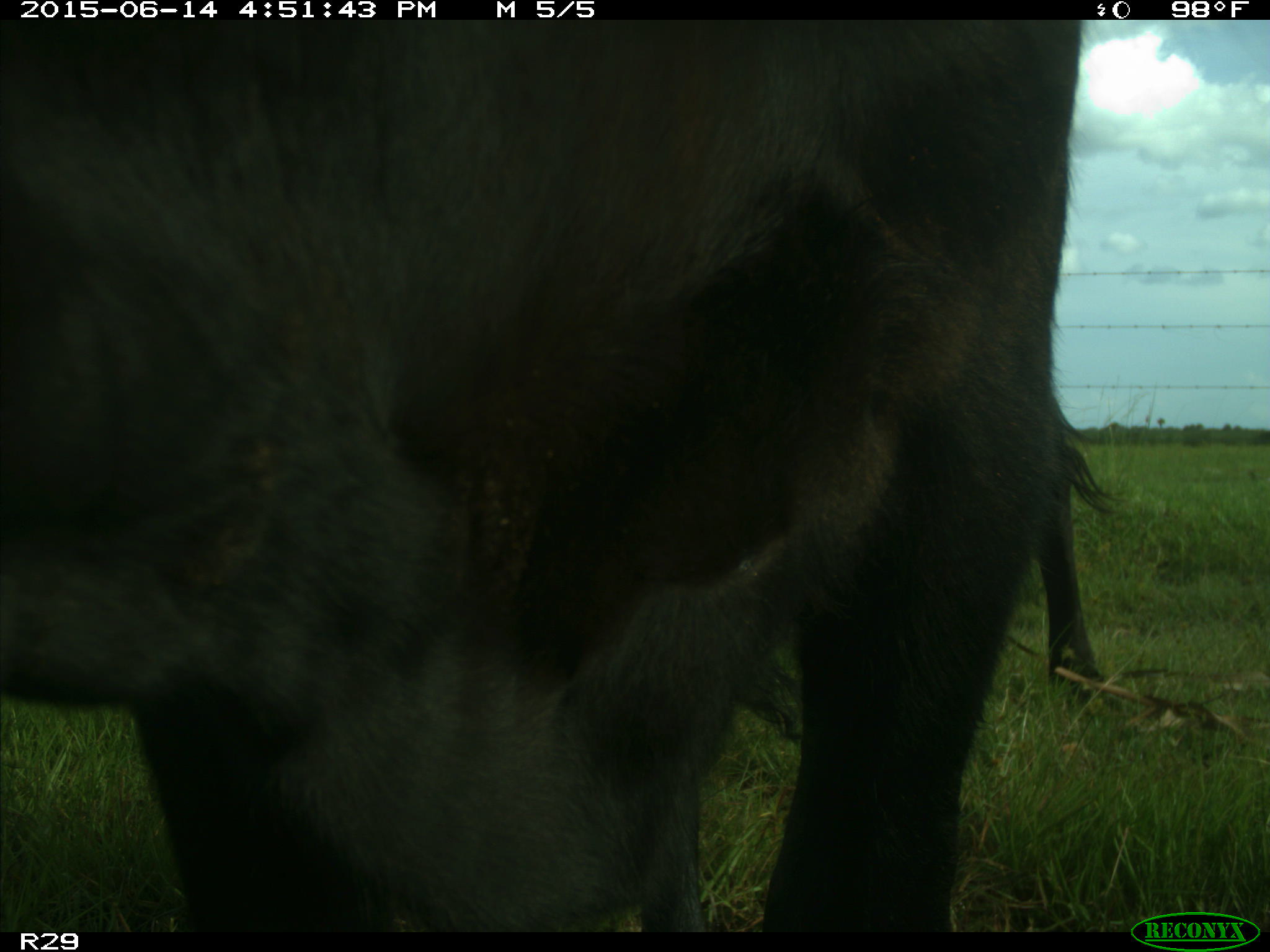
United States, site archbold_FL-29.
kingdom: Animalia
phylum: Chordata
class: Mammalia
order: Artiodactyla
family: Bovidae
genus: Bos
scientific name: Bos taurus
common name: domestic cow